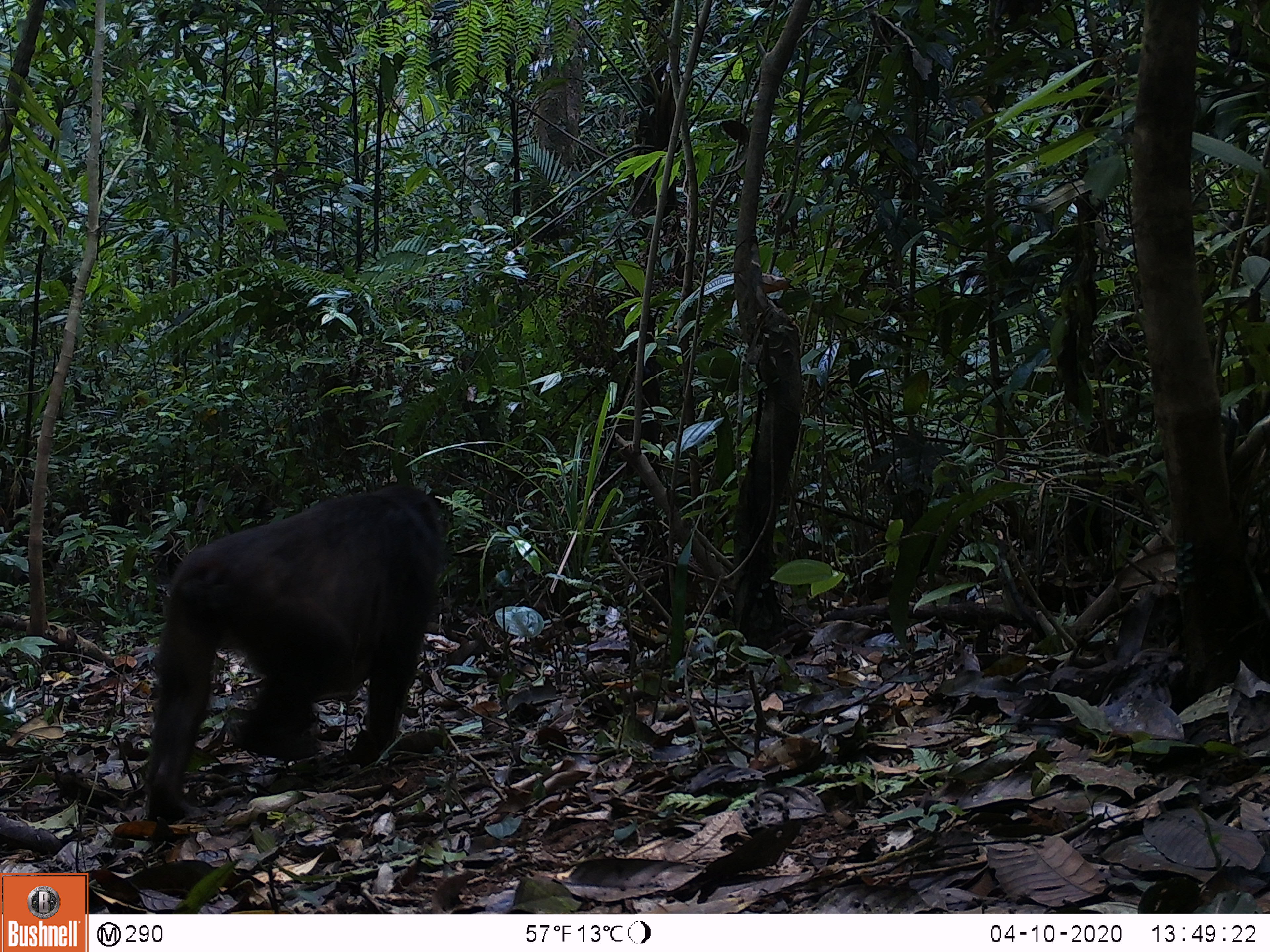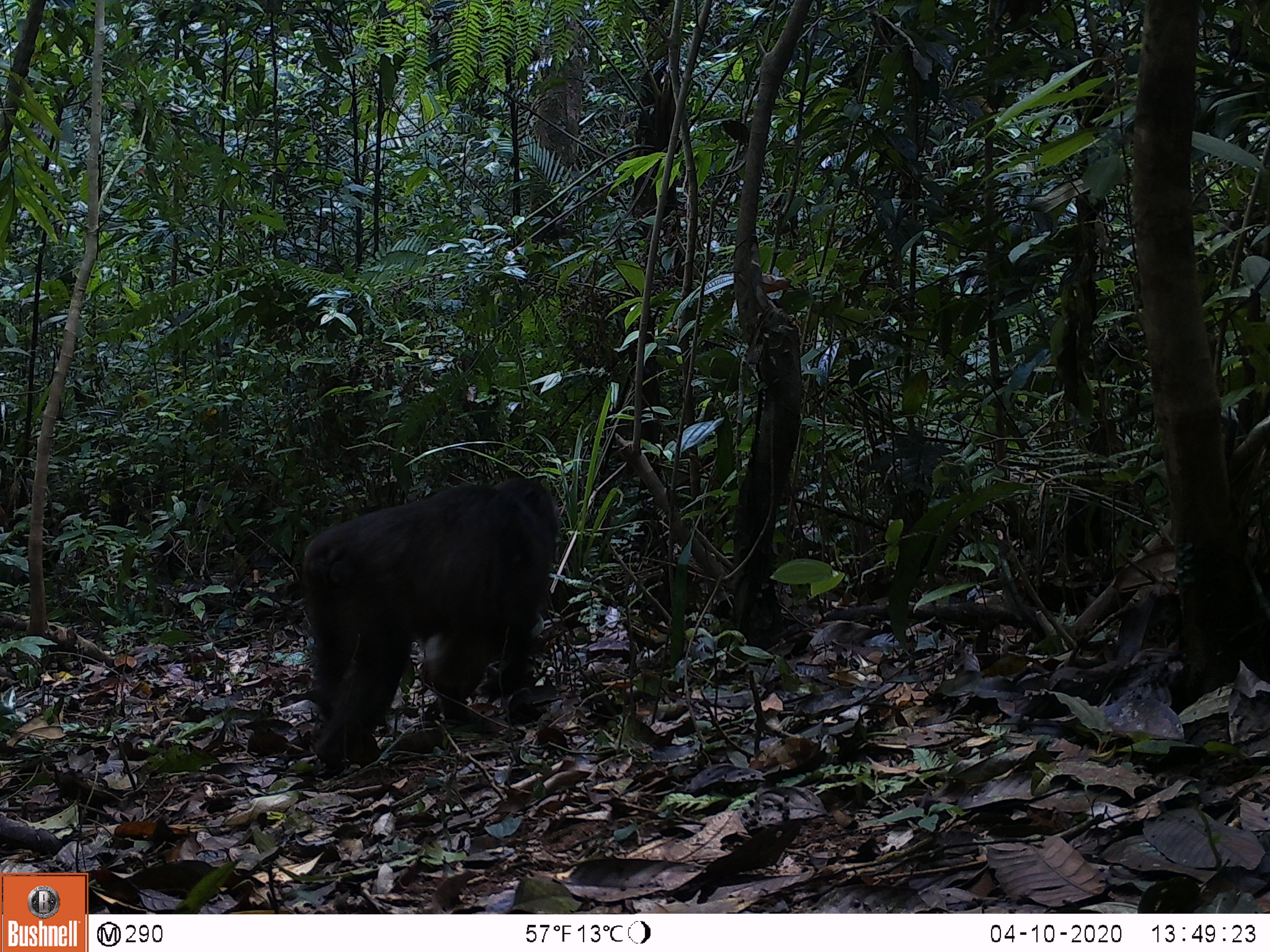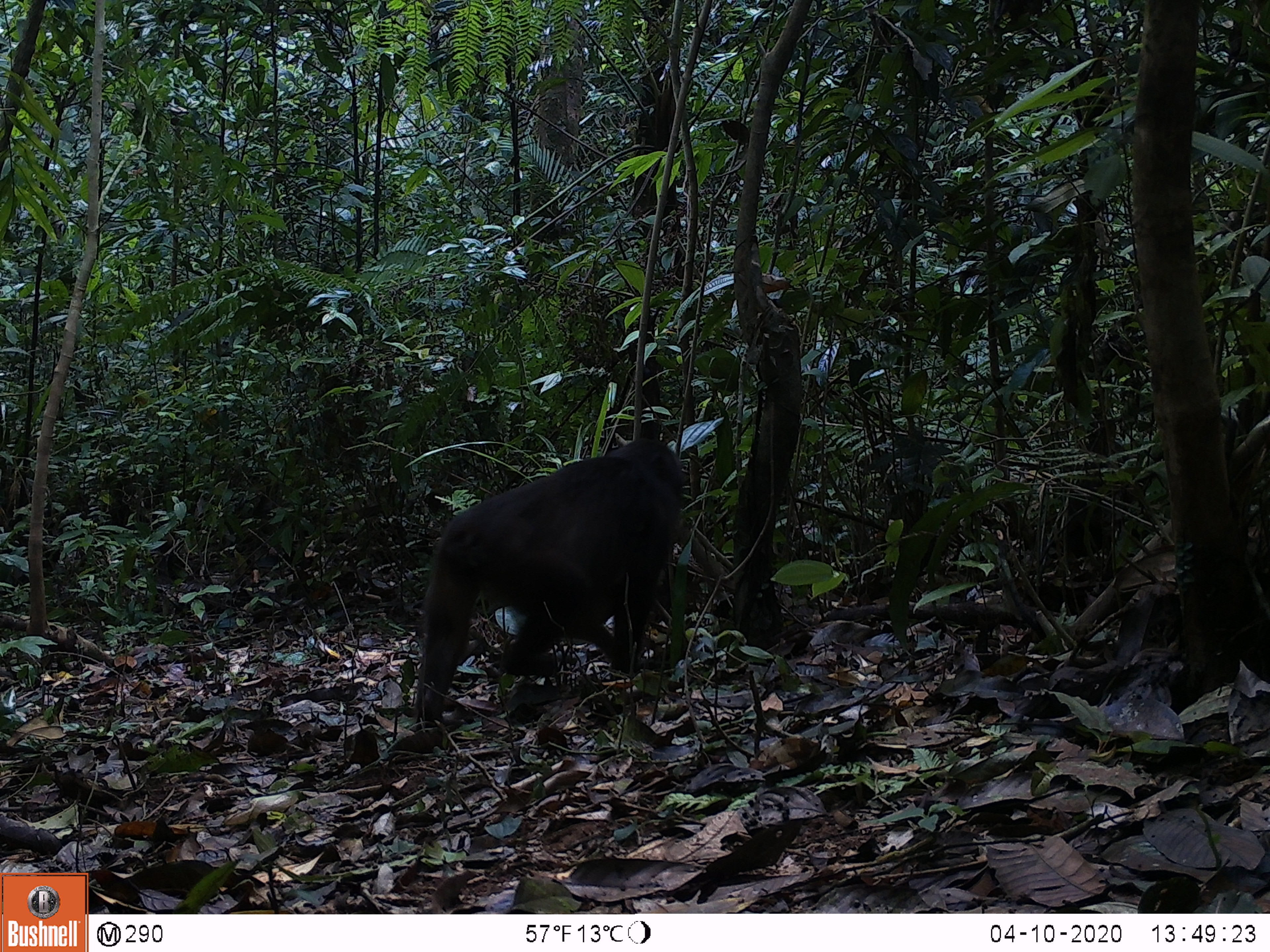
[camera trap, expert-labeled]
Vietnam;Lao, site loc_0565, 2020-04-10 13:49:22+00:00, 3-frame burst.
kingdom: Animalia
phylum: Chordata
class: Mammalia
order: Primates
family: Cercopithecidae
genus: Macaca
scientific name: Macaca arctoides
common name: stump-tailed macaque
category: stump tailed macaque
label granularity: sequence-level